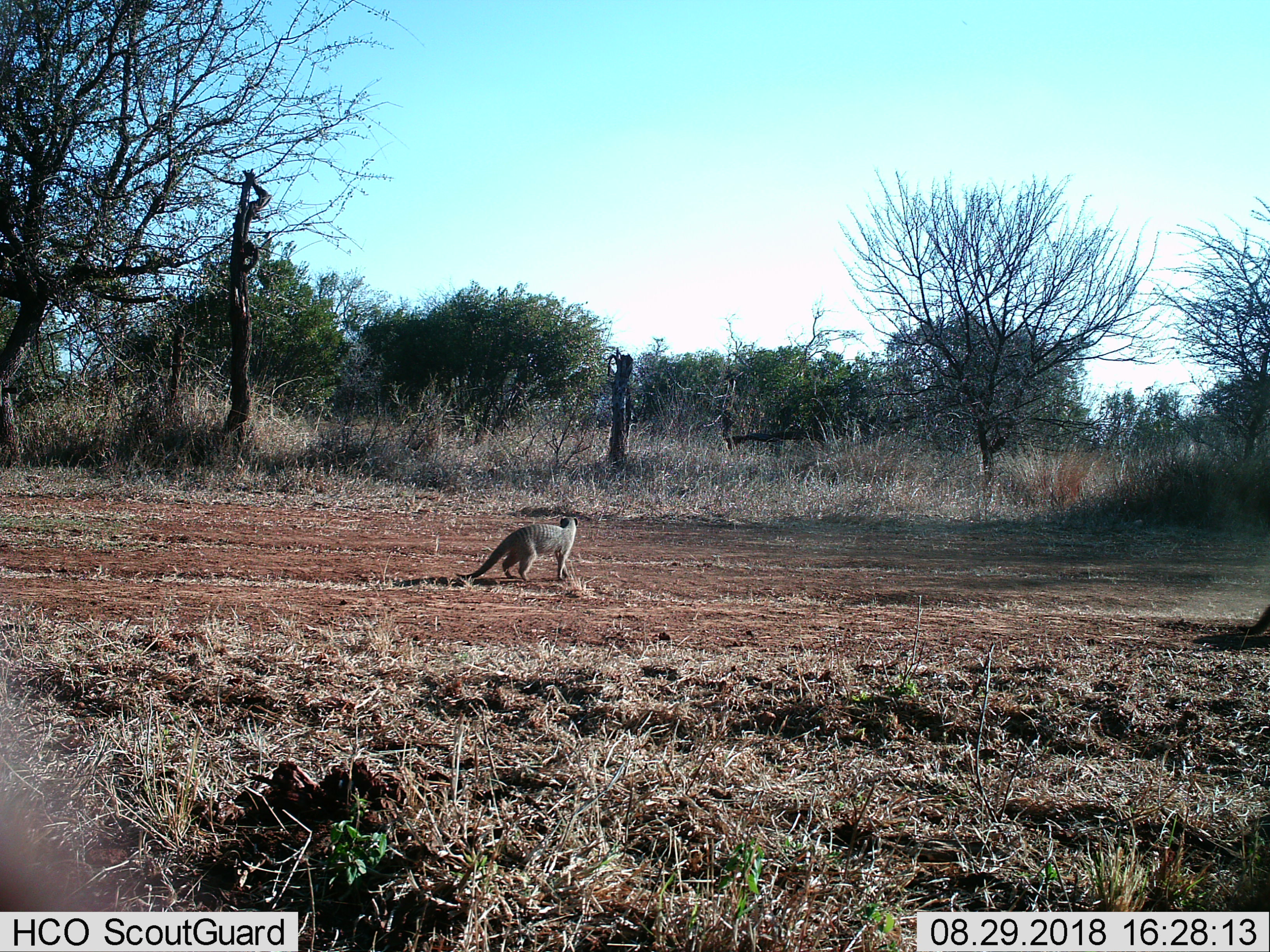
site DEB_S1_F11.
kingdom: Animalia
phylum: Chordata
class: Mammalia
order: Carnivora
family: Herpestidae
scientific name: Herpestidae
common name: mongoose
Mongoose (Herpestidae), count 1. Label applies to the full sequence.